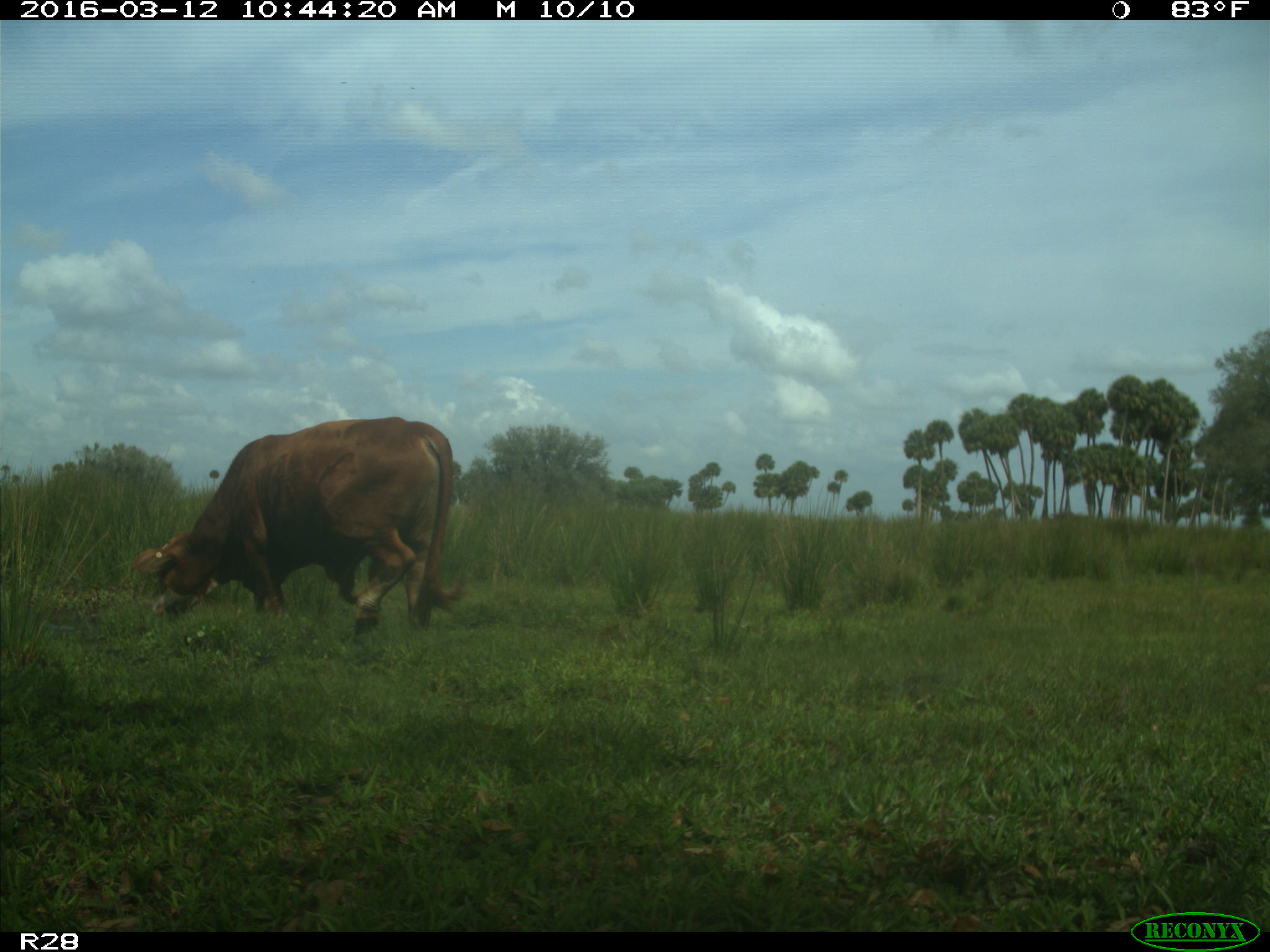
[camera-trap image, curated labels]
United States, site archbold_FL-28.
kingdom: Animalia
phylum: Chordata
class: Mammalia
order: Artiodactyla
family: Bovidae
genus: Bos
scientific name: Bos taurus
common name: domestic cow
Bos taurus (domestic cow).